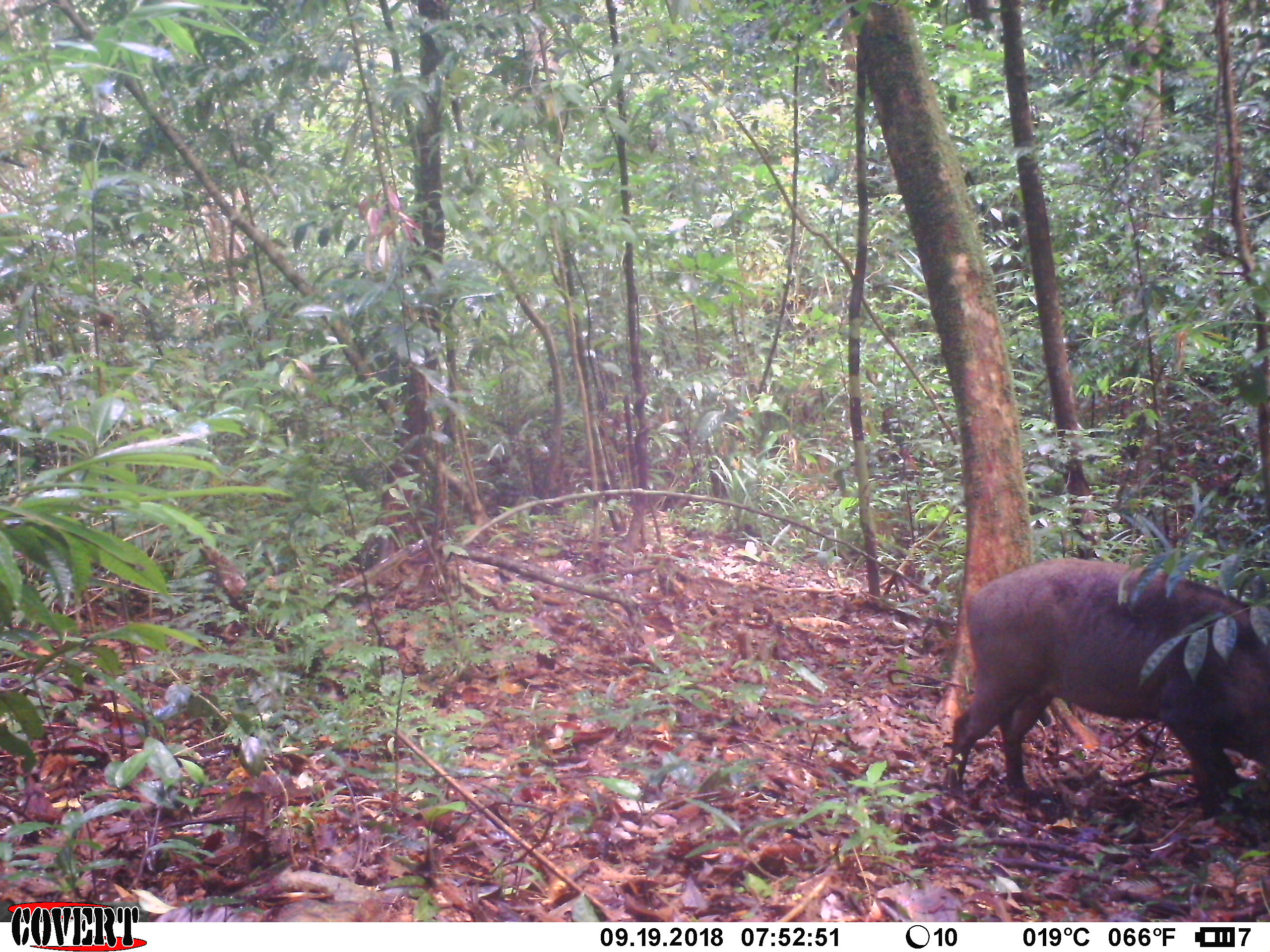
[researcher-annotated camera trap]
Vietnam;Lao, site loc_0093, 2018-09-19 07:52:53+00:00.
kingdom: Animalia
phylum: Chordata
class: Mammalia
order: Artiodactyla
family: Suidae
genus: Sus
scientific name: Sus scrofa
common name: eurasian wild pig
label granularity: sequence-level